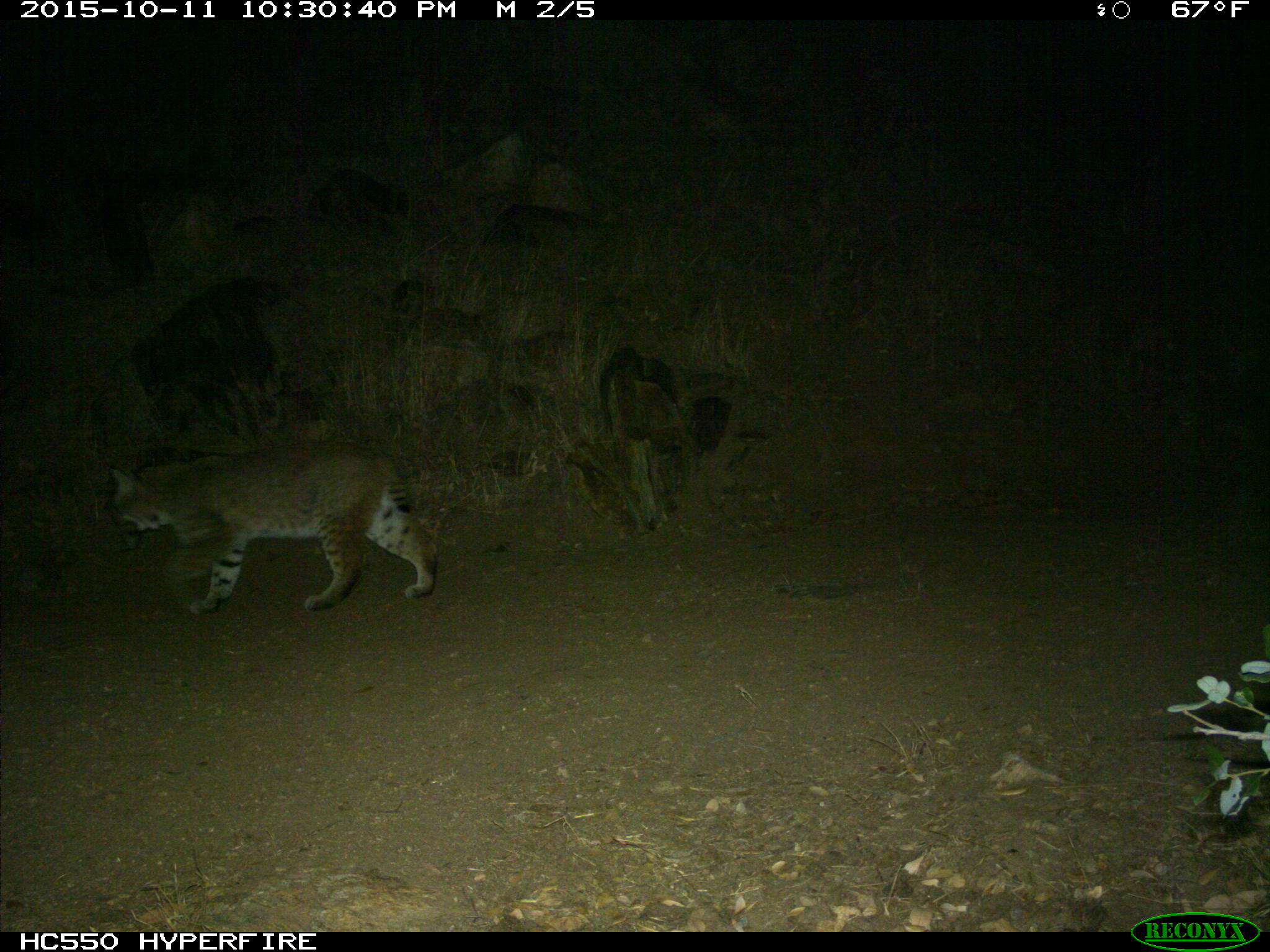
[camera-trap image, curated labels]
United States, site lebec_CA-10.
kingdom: Animalia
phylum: Chordata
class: Mammalia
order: Carnivora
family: Felidae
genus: Lynx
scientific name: Lynx rufus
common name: bobcat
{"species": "Lynx rufus (bobcat)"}